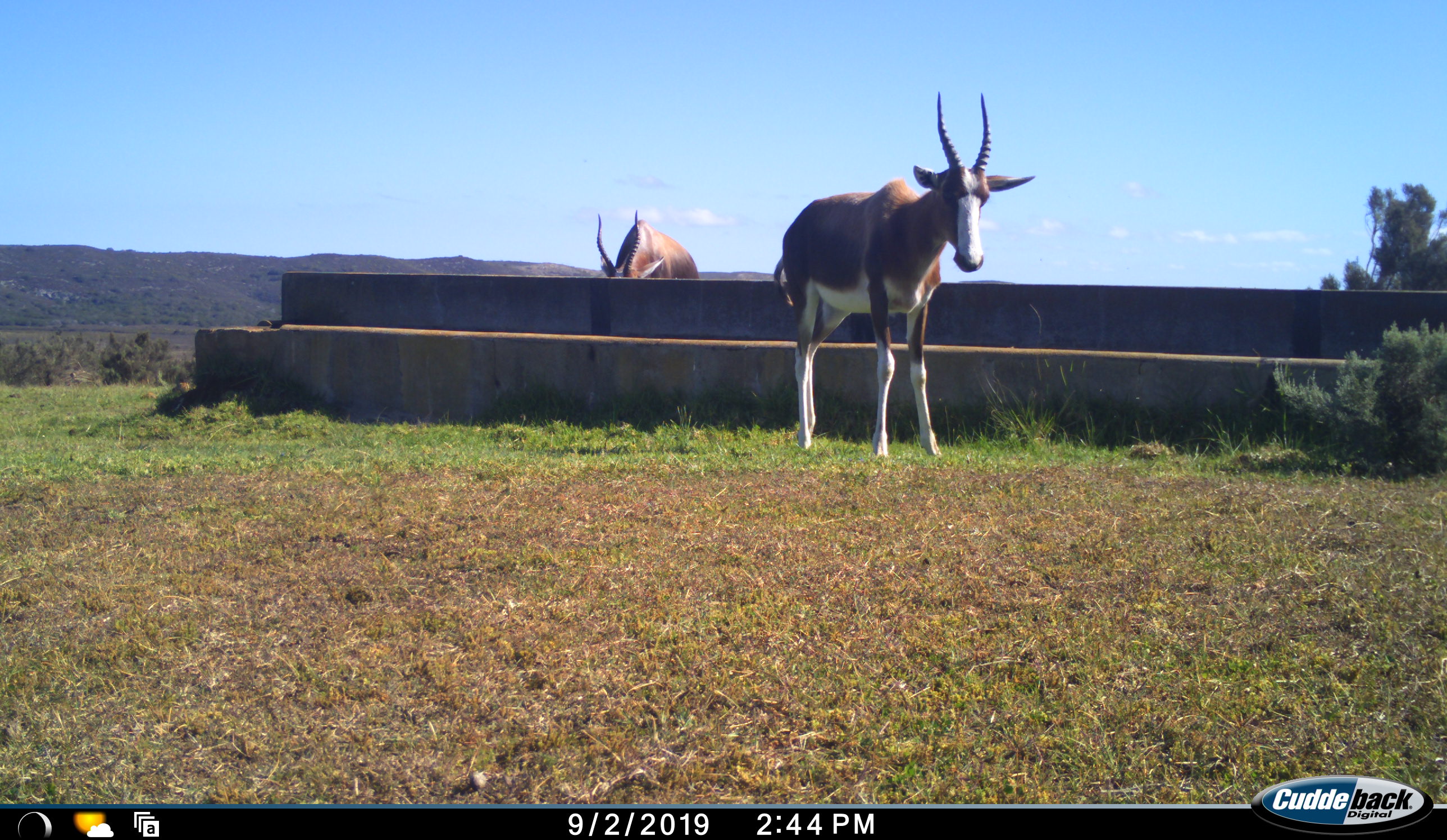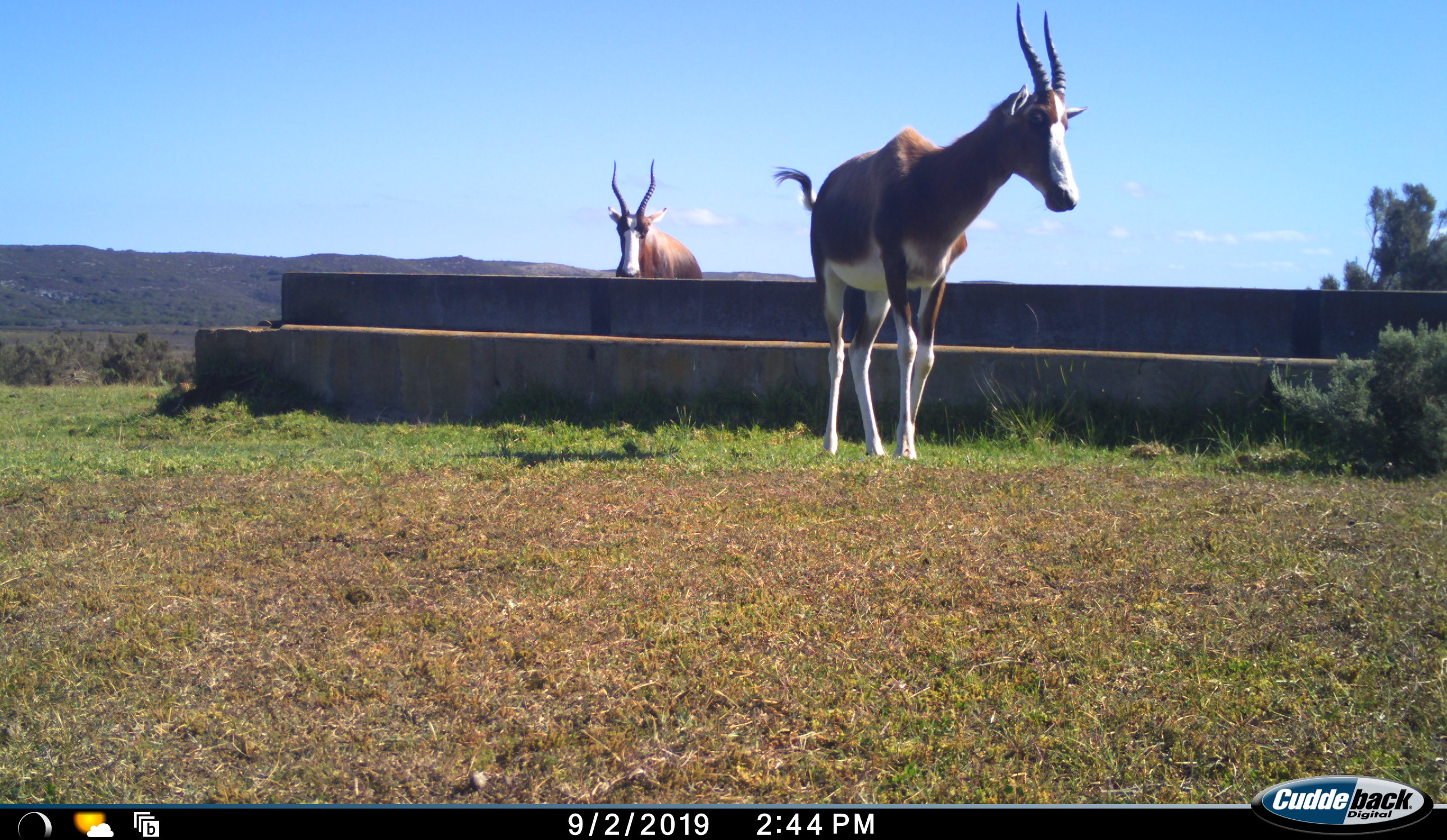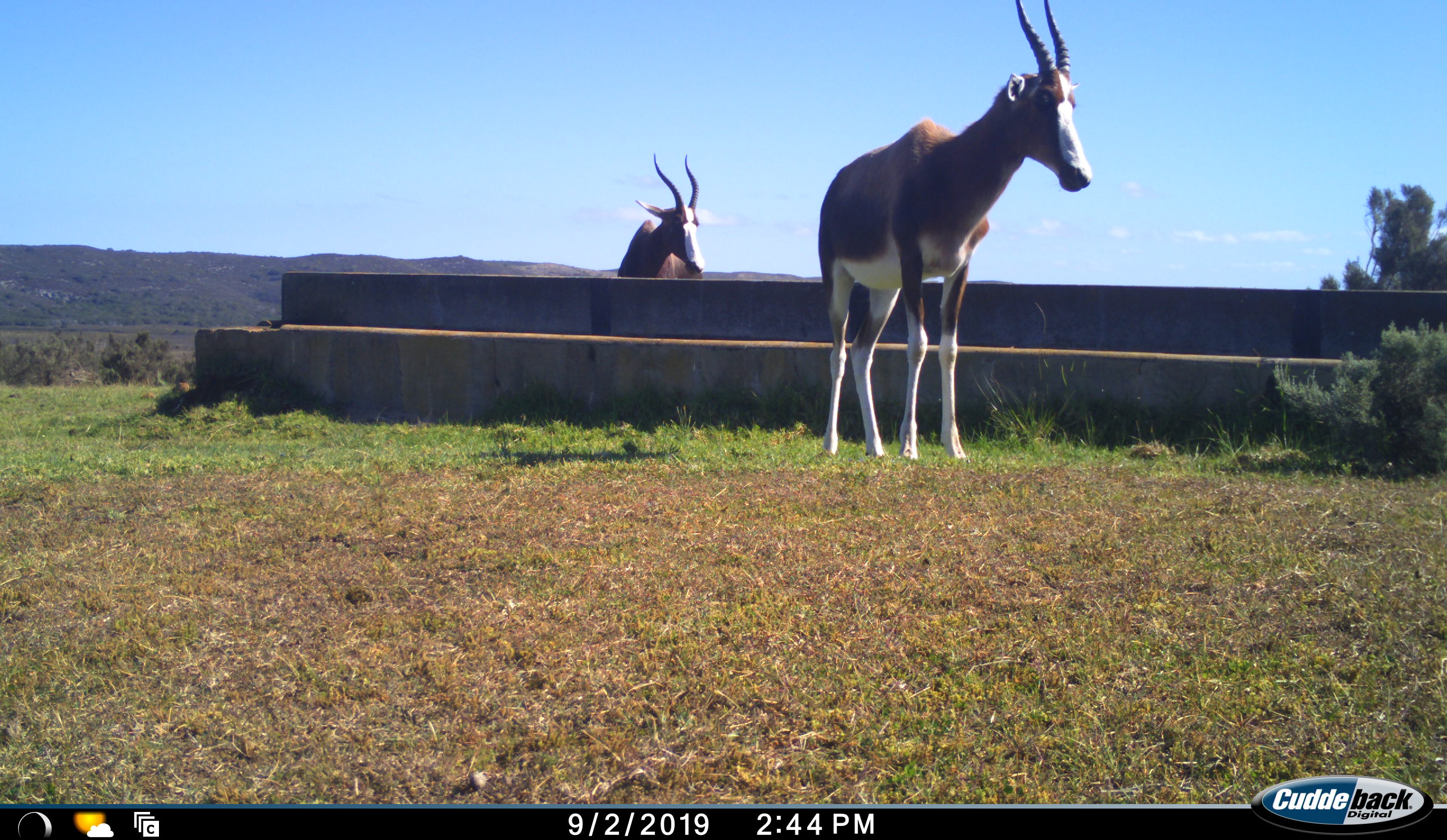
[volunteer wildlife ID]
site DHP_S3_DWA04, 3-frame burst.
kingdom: Animalia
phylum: Chordata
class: Mammalia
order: Artiodactyla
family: Bovidae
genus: Damaliscus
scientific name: Damaliscus pygargus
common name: bontebok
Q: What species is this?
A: Bontebok (Damaliscus pygargus).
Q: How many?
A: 2.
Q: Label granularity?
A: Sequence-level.